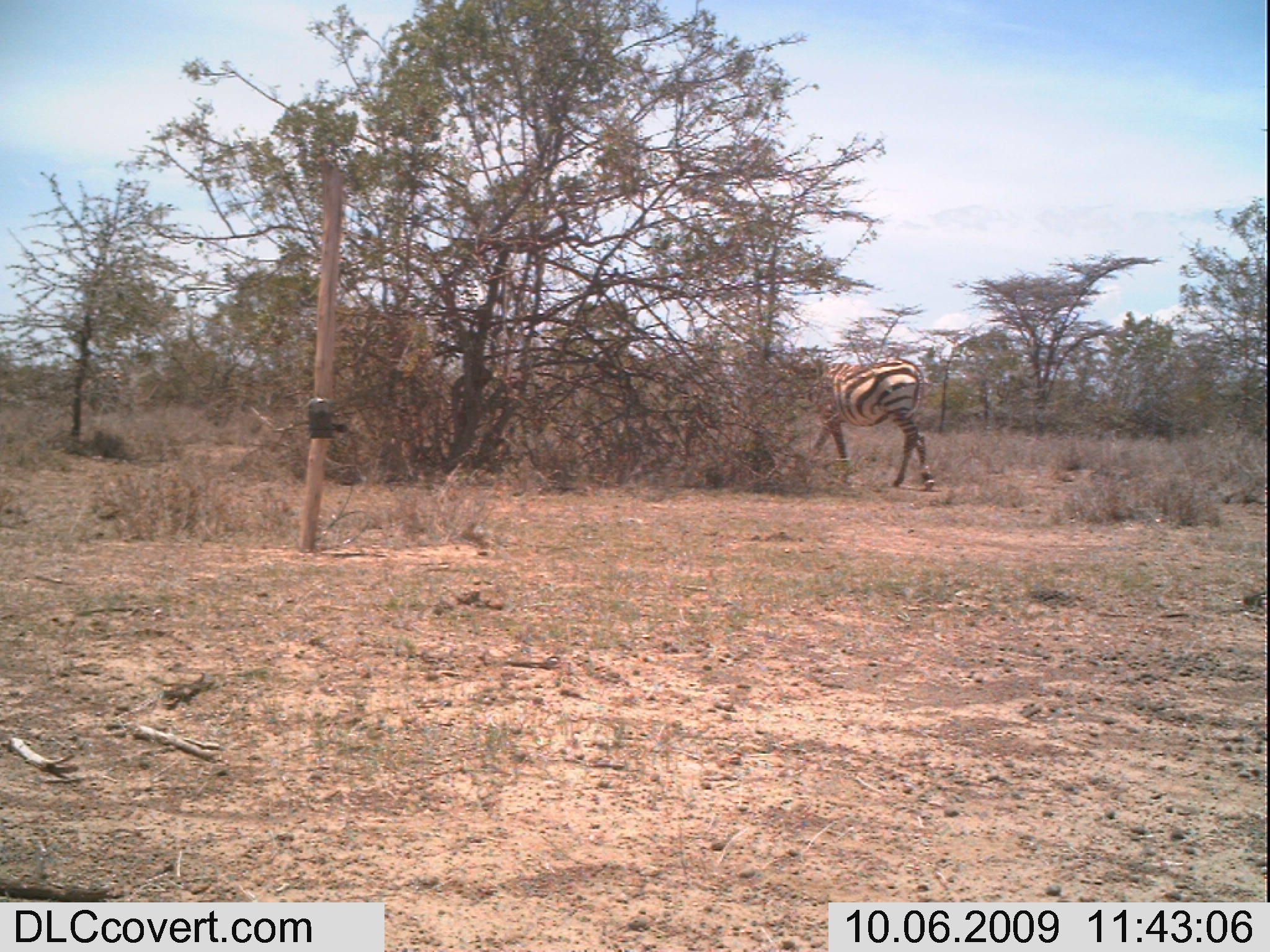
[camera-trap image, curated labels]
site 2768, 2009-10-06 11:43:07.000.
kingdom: Animalia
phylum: Chordata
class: Mammalia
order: Perissodactyla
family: Equidae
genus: Equus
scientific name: Equus quagga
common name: plains zebra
Equus quagga (plains zebra), count 1.